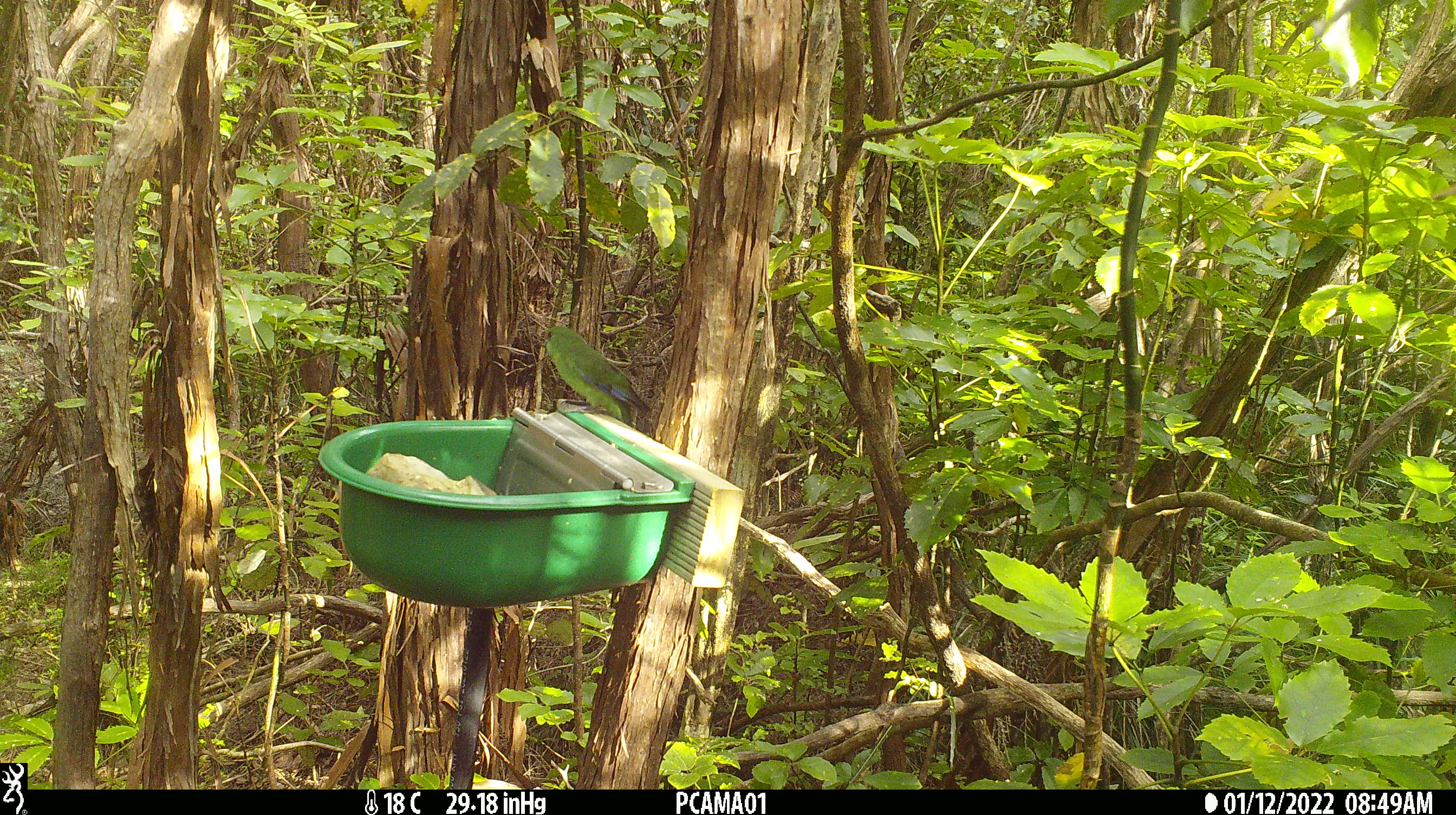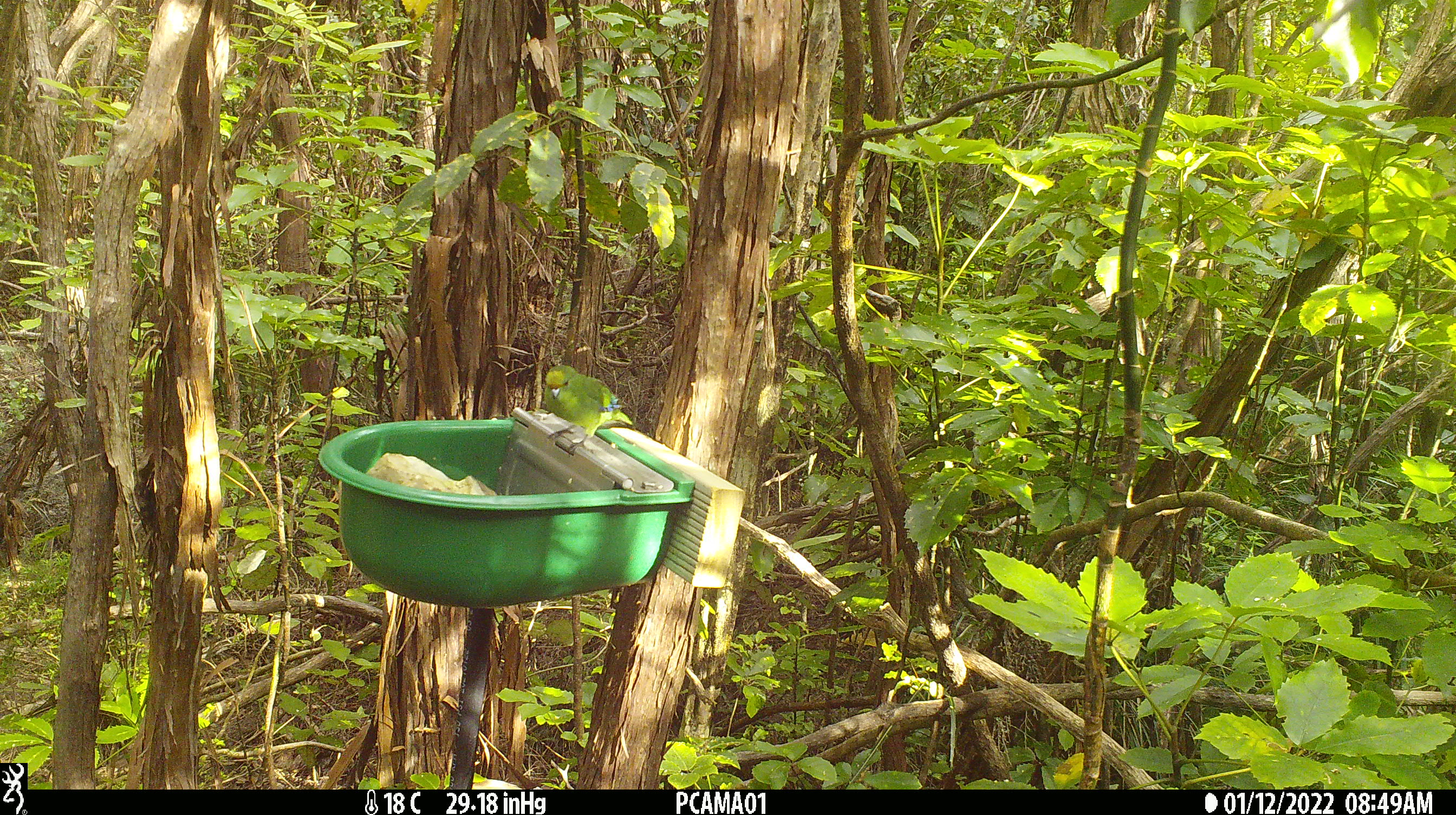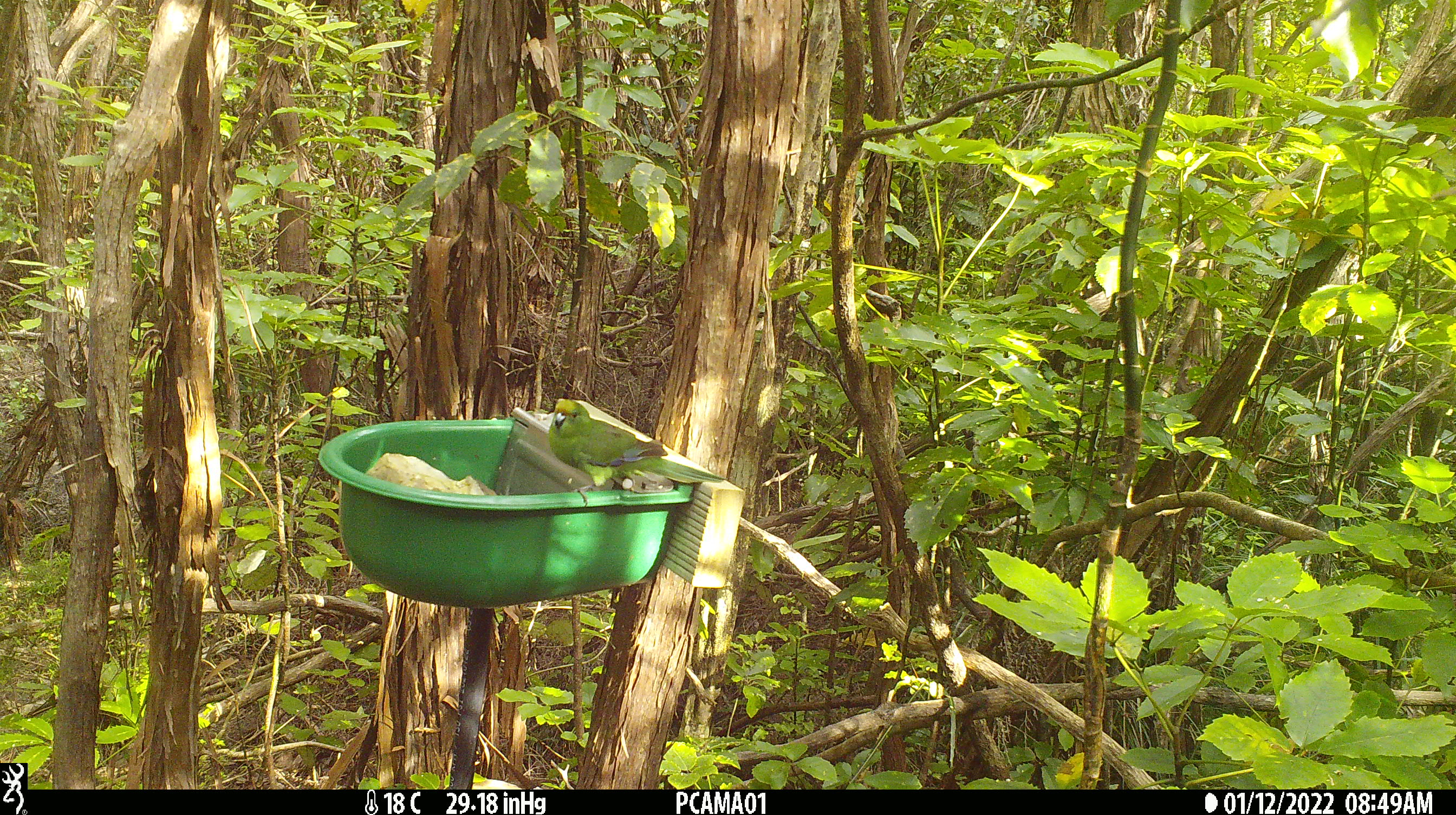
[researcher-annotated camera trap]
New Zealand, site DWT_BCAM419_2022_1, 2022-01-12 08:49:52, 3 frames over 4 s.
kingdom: Animalia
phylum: Chordata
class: Aves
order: Psittaciformes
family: Psittaculidae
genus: Cyanoramphus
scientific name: Cyanoramphus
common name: parakeet